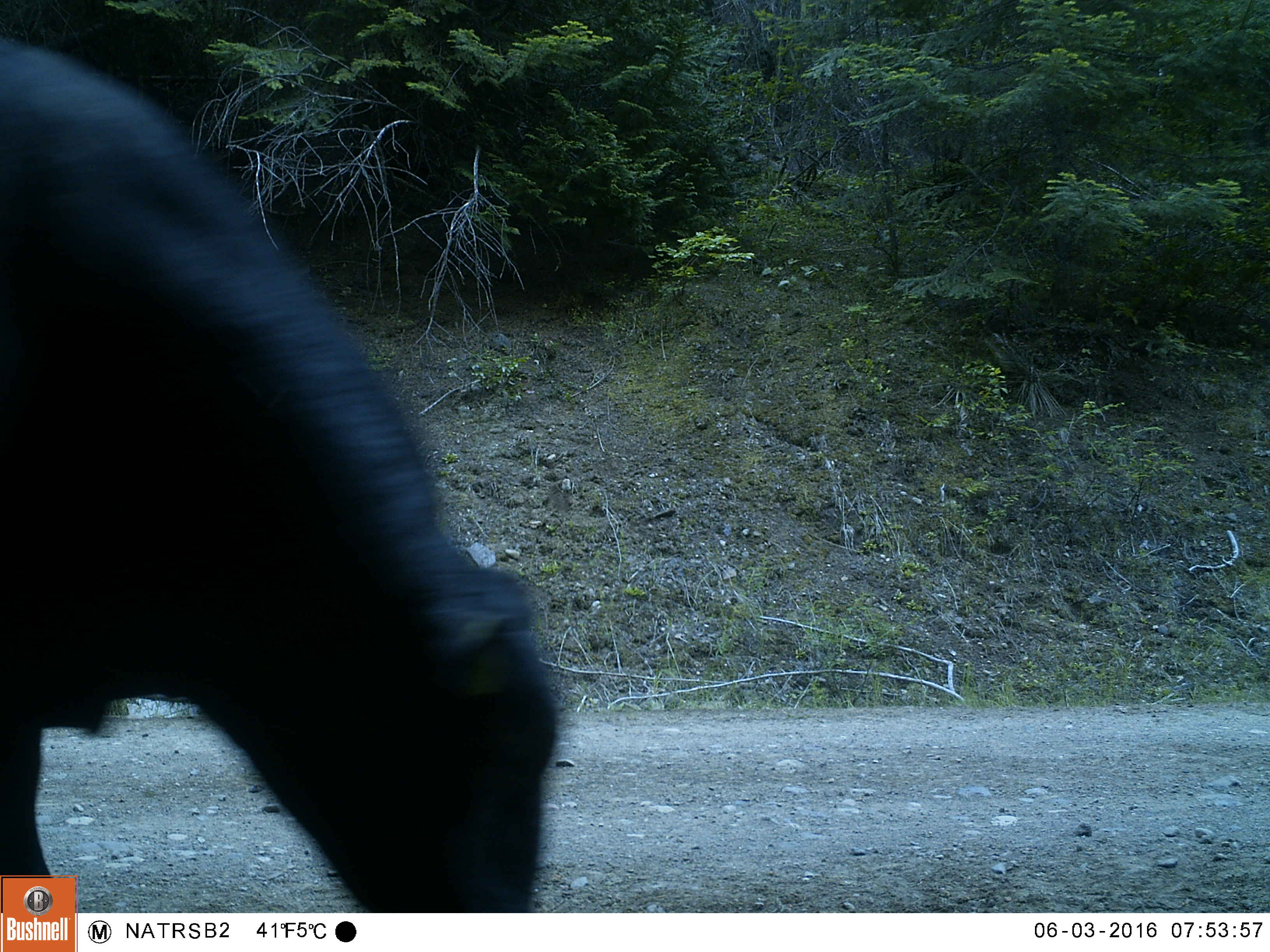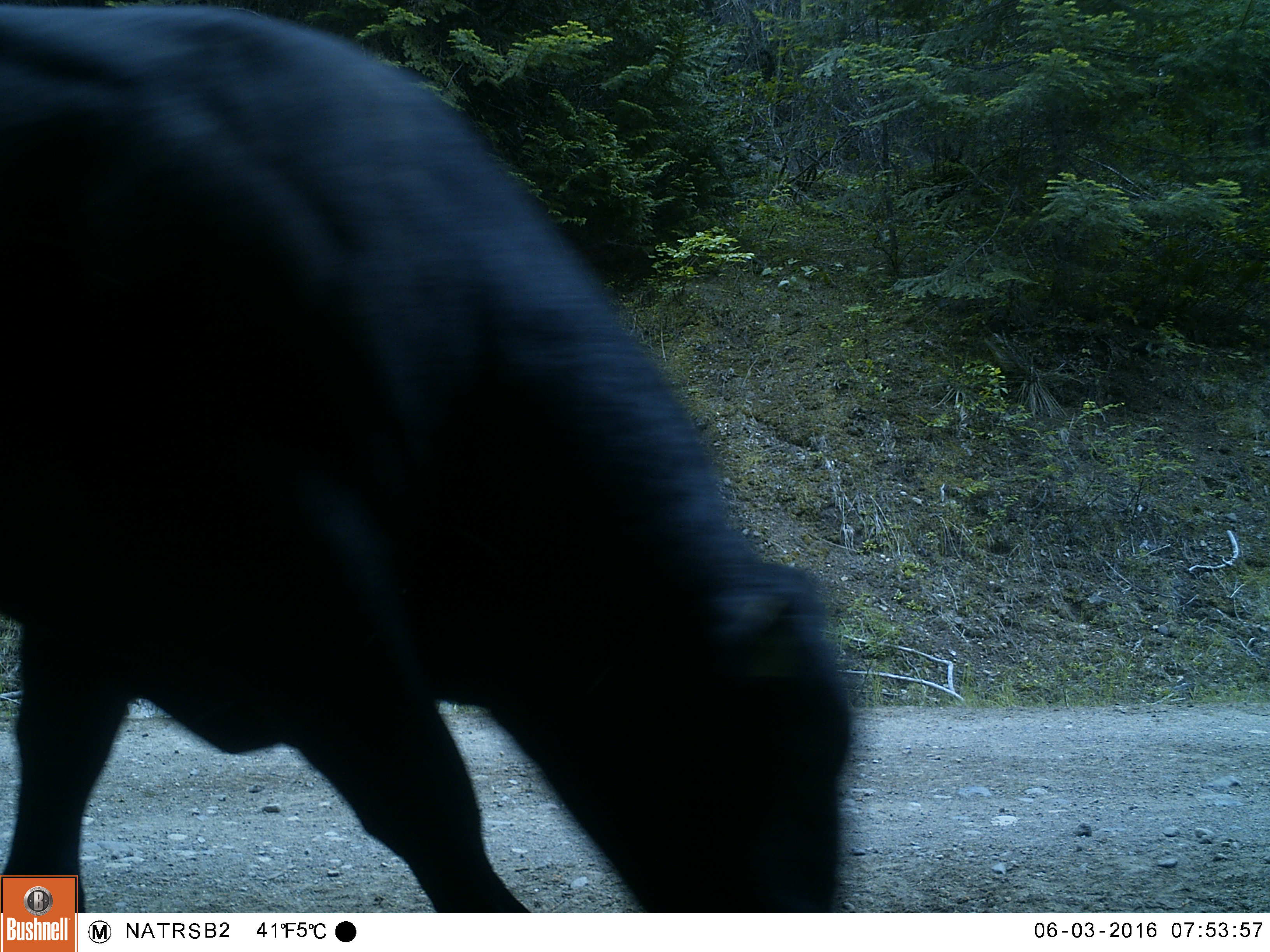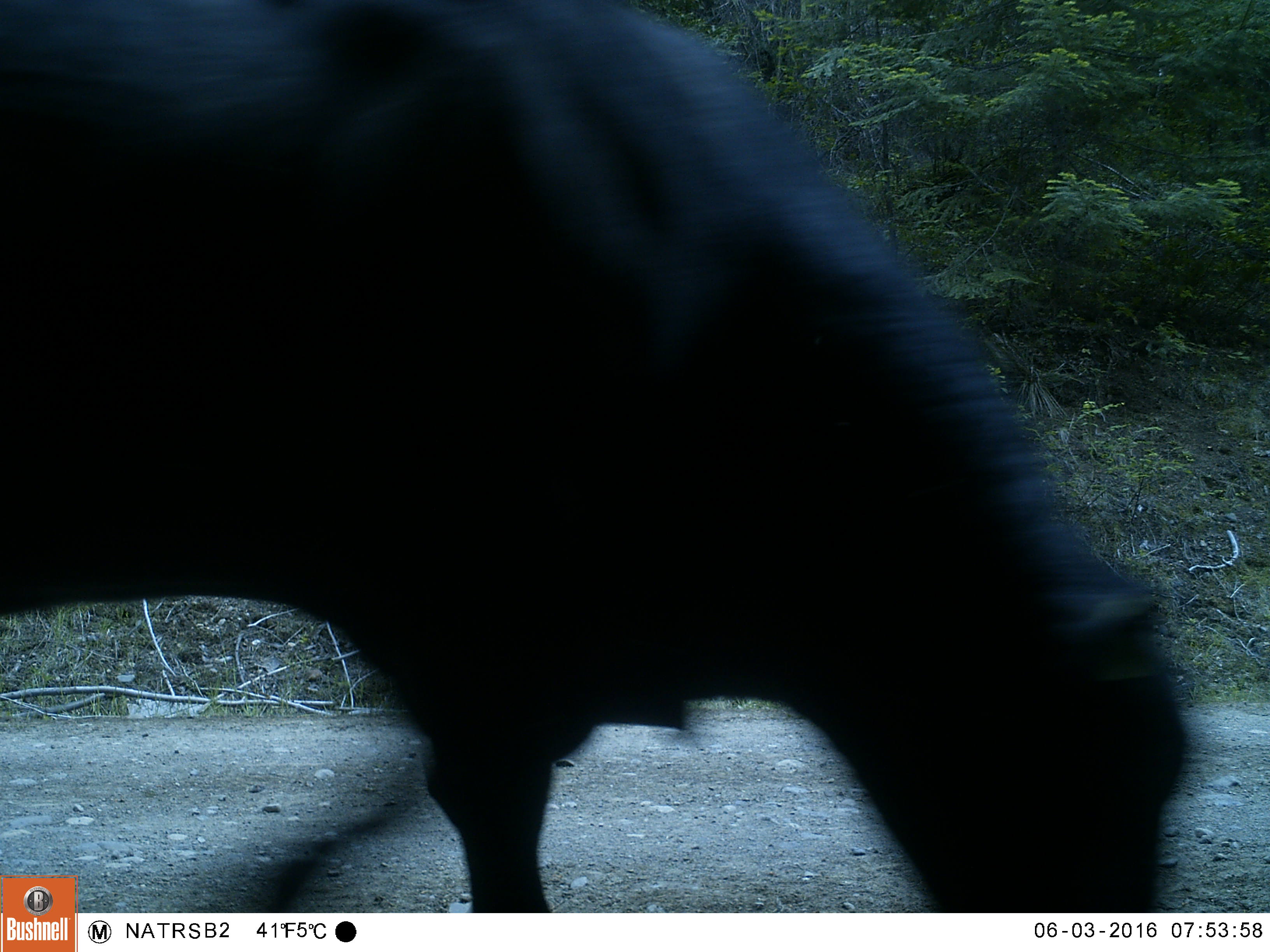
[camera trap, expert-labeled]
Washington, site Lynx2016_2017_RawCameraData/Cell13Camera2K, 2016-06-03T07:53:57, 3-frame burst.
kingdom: Animalia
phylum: Chordata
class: Mammalia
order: Artiodactyla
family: Bovidae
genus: Bos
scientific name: Bos taurus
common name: domestic cattle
Domestic cattle (Bos taurus). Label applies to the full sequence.